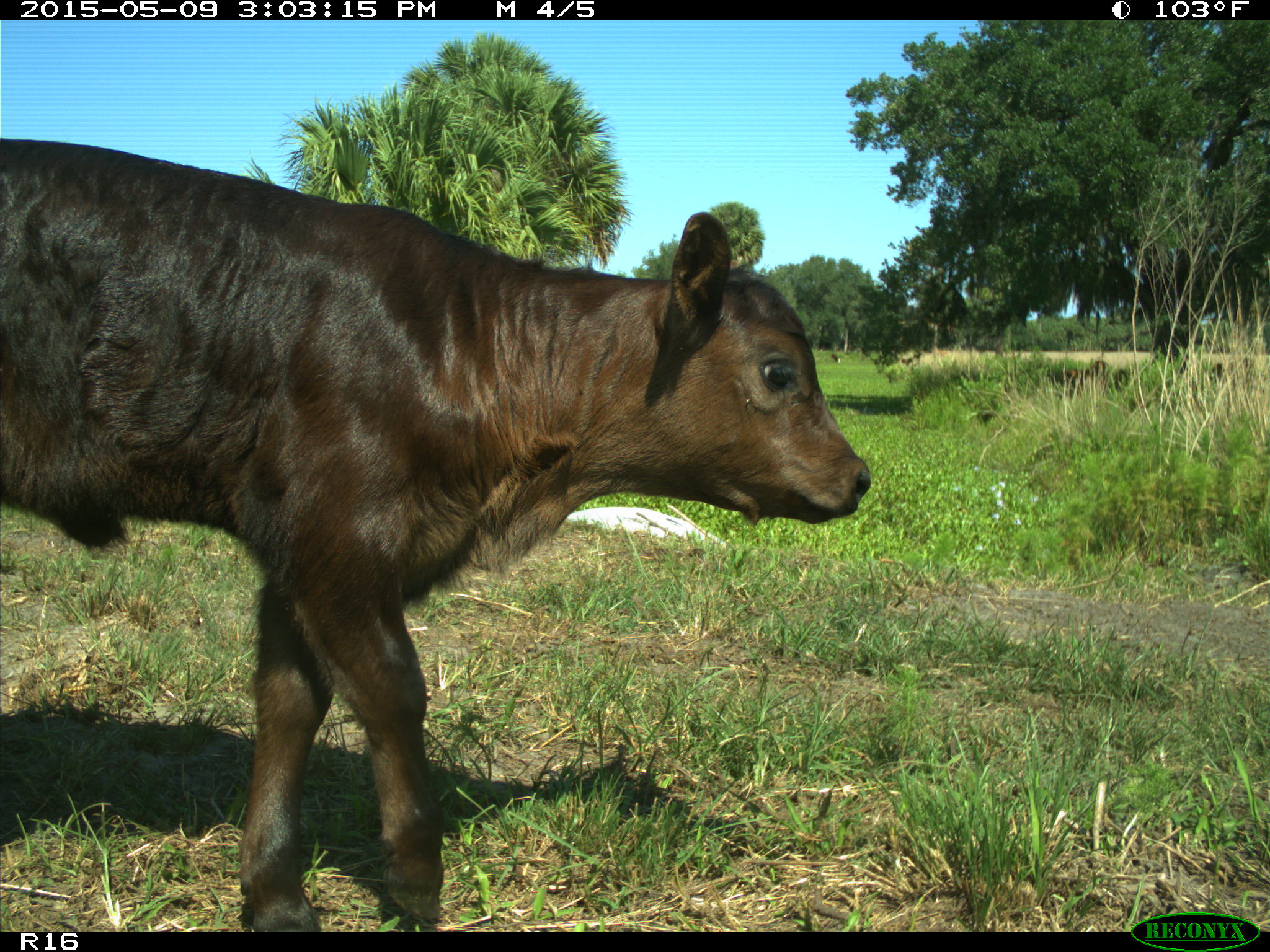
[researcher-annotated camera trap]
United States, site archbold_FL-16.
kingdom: Animalia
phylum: Chordata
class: Mammalia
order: Artiodactyla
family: Bovidae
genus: Bos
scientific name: Bos taurus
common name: domestic cow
Bos taurus (domestic cow).